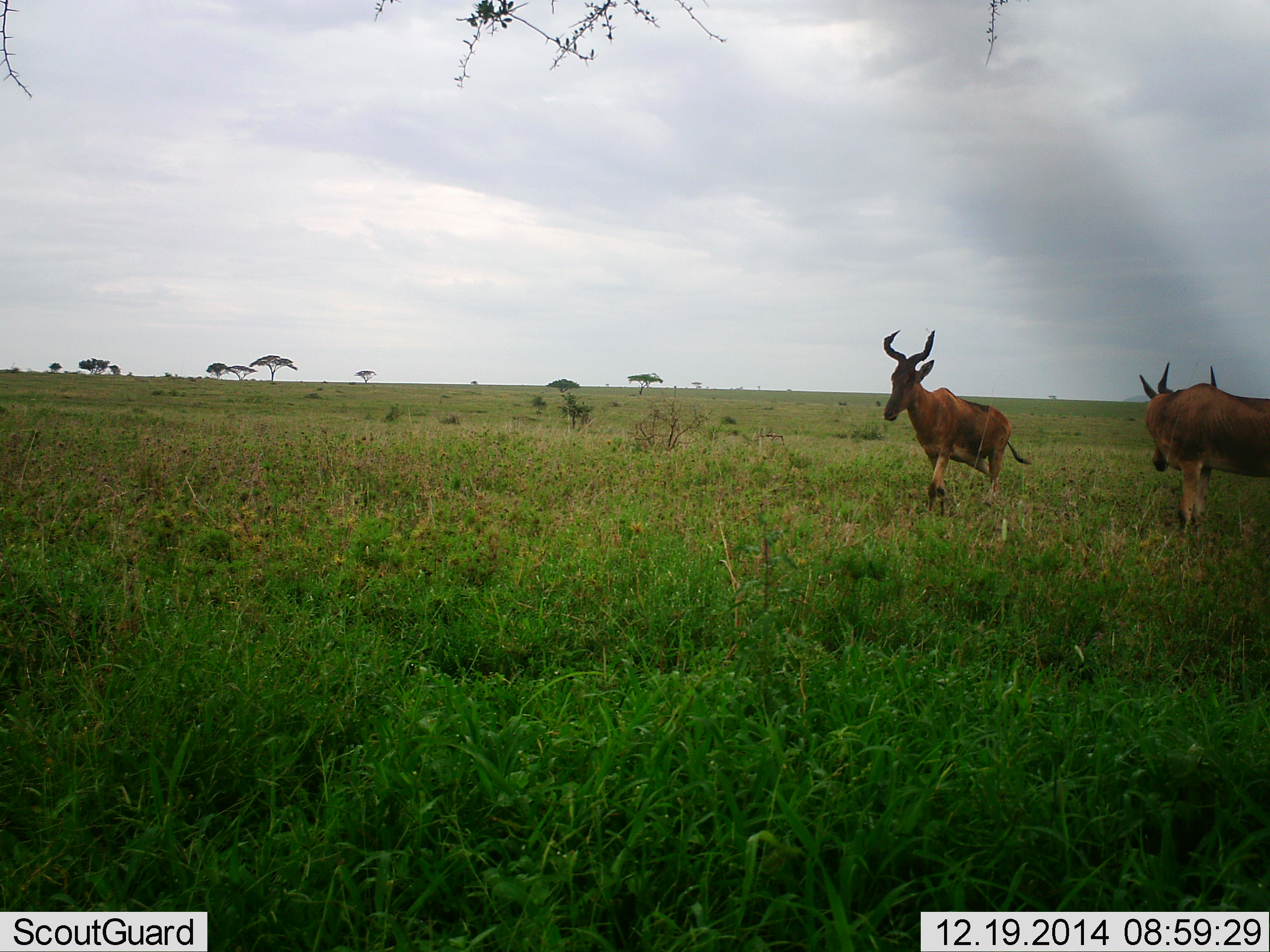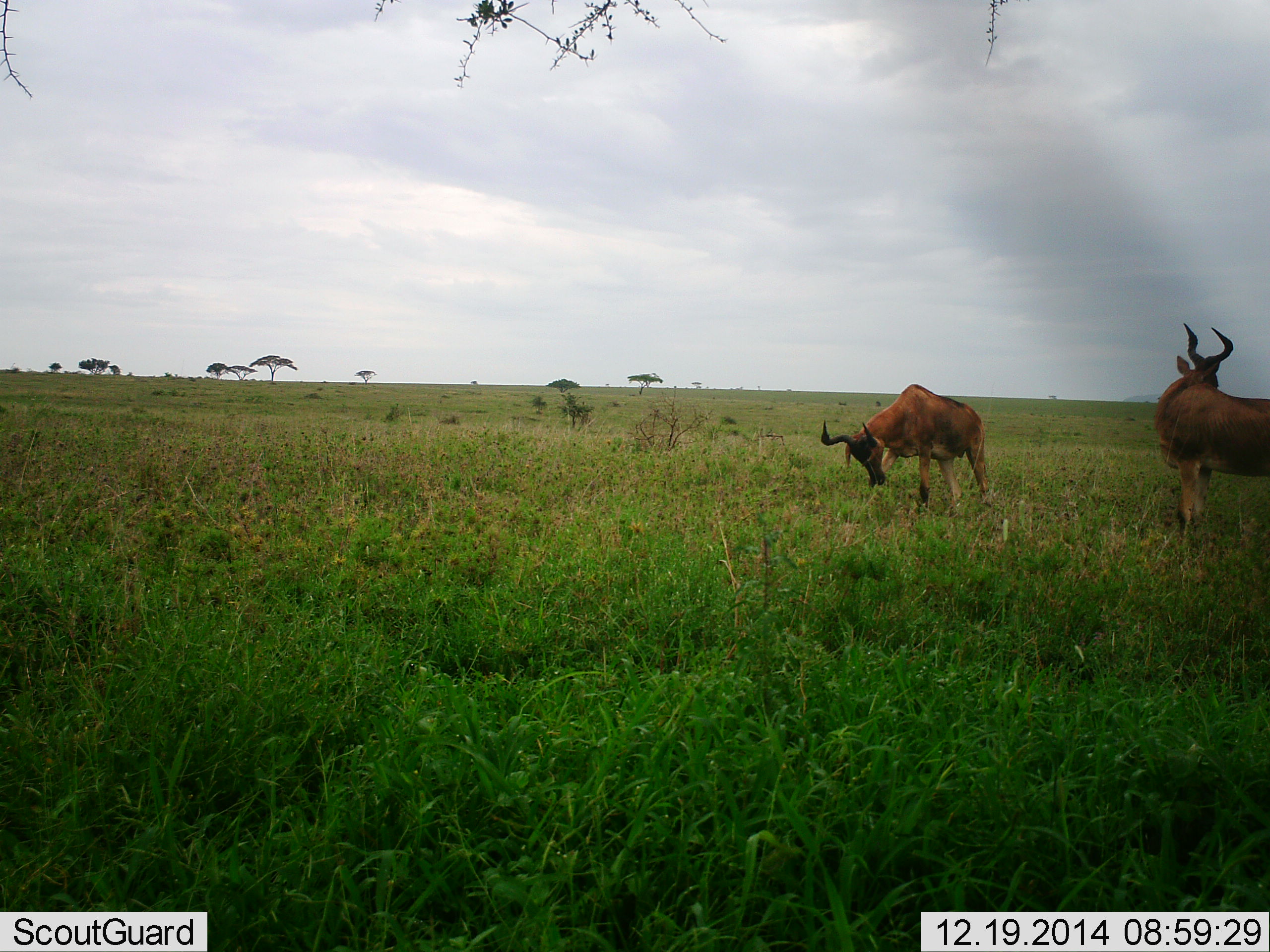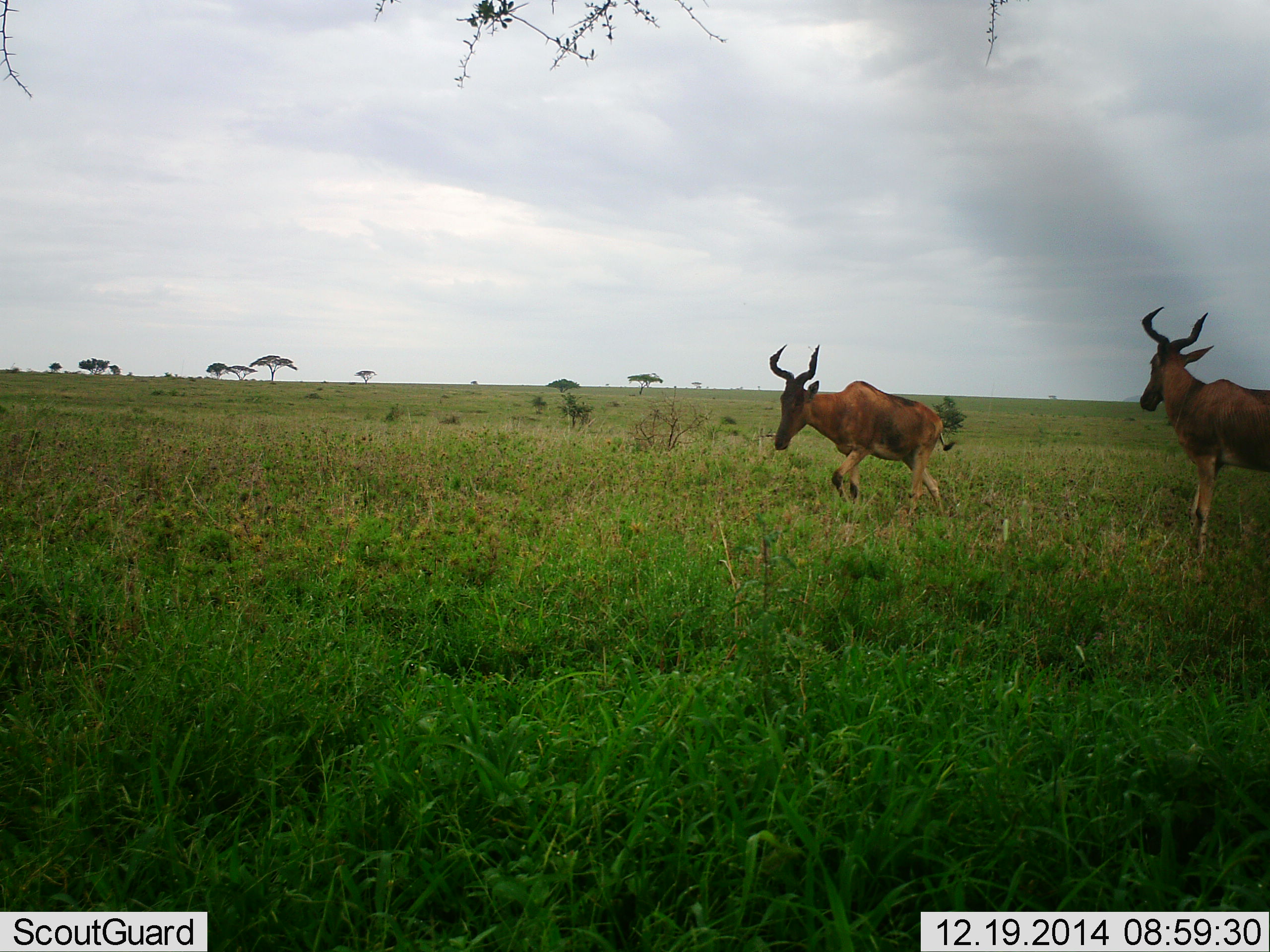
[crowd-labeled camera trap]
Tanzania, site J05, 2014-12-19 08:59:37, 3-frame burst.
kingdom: Animalia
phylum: Chordata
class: Mammalia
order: Artiodactyla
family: Bovidae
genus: Alcelaphus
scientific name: Alcelaphus buselaphus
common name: hartebeest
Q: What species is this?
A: Hartebeest (Alcelaphus buselaphus).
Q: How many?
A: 2.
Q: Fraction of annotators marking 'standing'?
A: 70%.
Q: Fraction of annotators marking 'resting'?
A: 0%.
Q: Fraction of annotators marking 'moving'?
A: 70%.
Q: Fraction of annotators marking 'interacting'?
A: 10%.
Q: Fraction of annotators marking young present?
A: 0%.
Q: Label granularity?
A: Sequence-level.